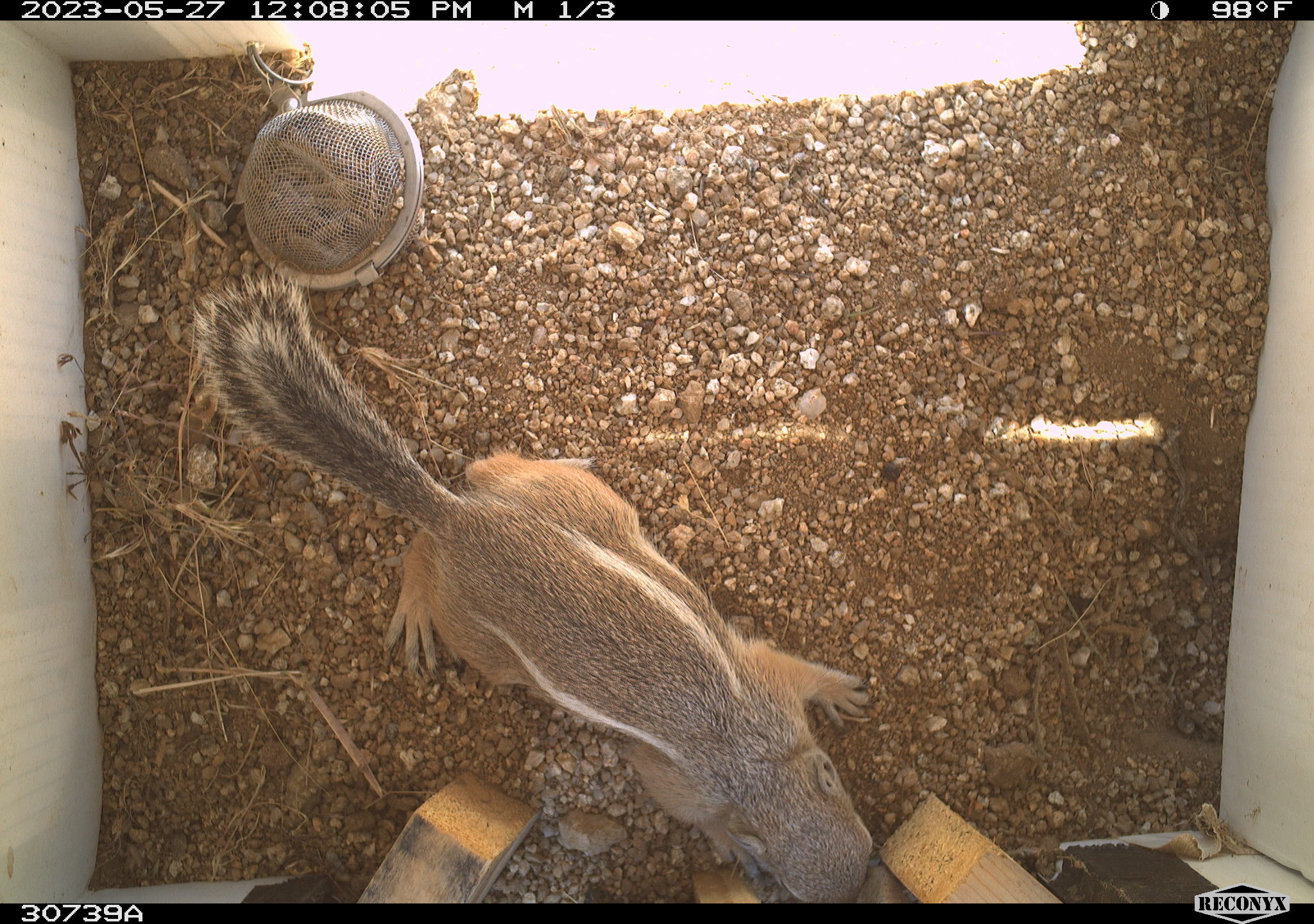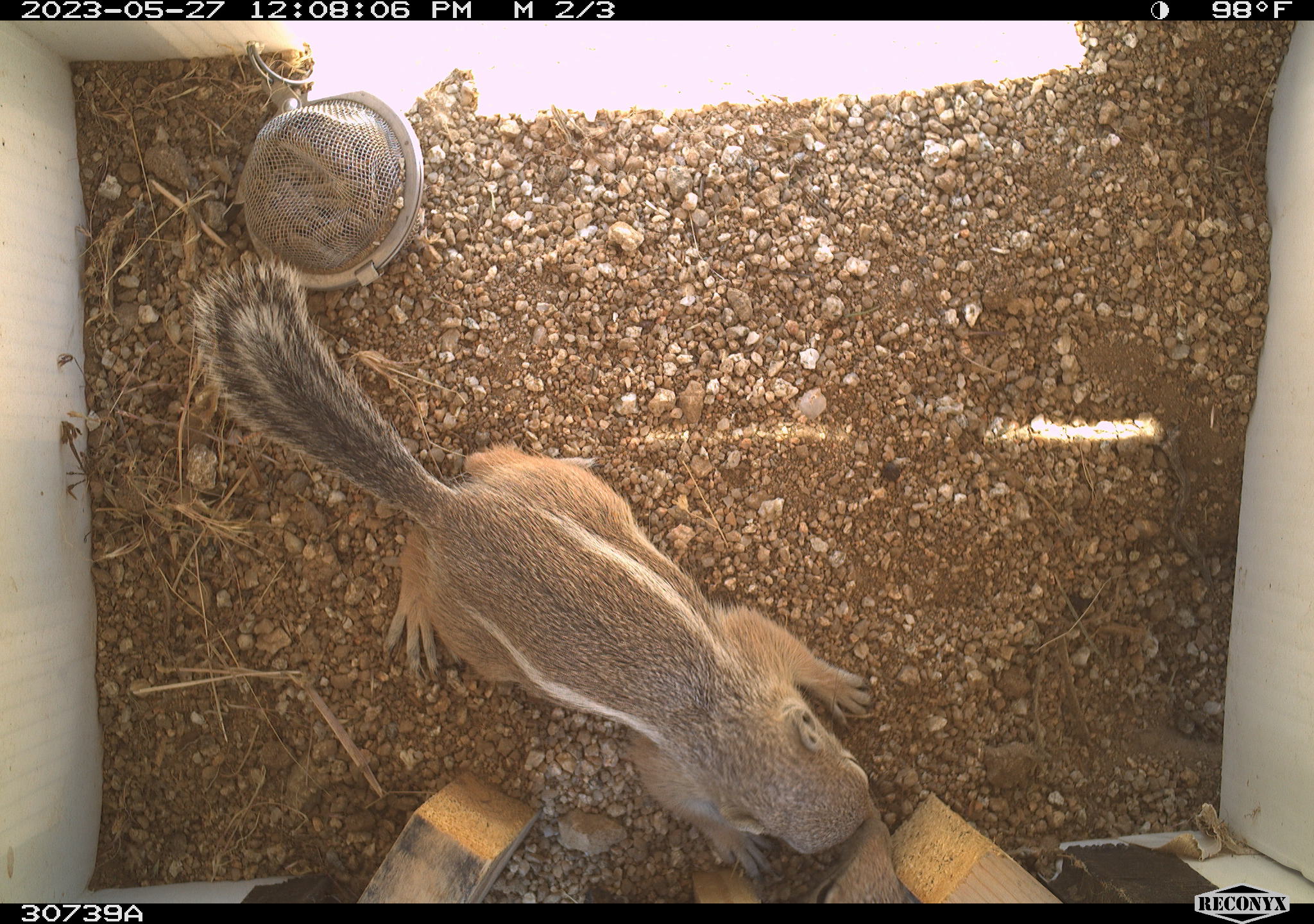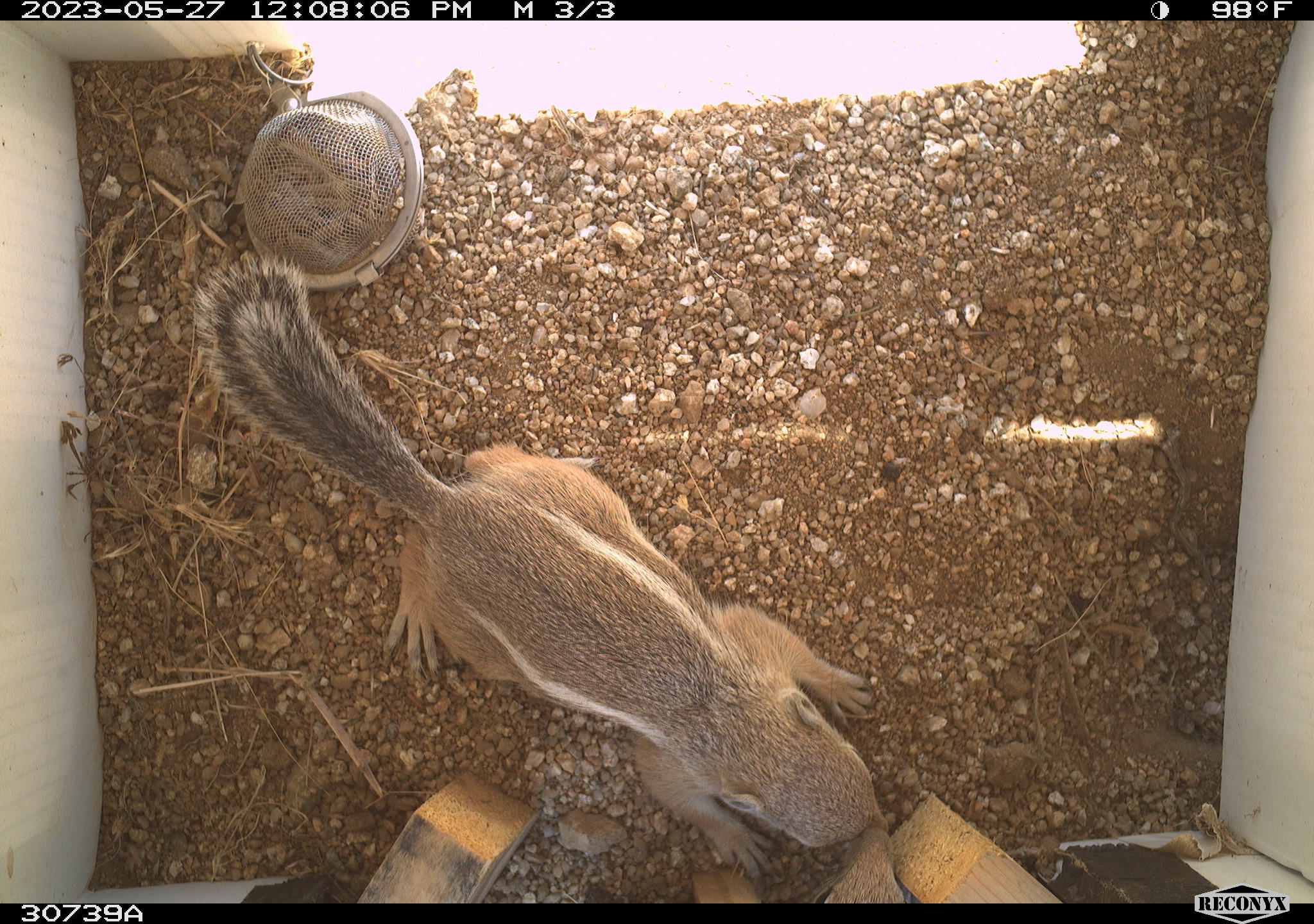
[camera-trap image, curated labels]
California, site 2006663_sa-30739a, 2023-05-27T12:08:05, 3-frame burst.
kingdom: Animalia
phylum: Chordata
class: Mammalia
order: Rodentia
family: Sciuridae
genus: Ammospermophilus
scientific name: Ammospermophilus leucurus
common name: white-tailed antelope squirrel